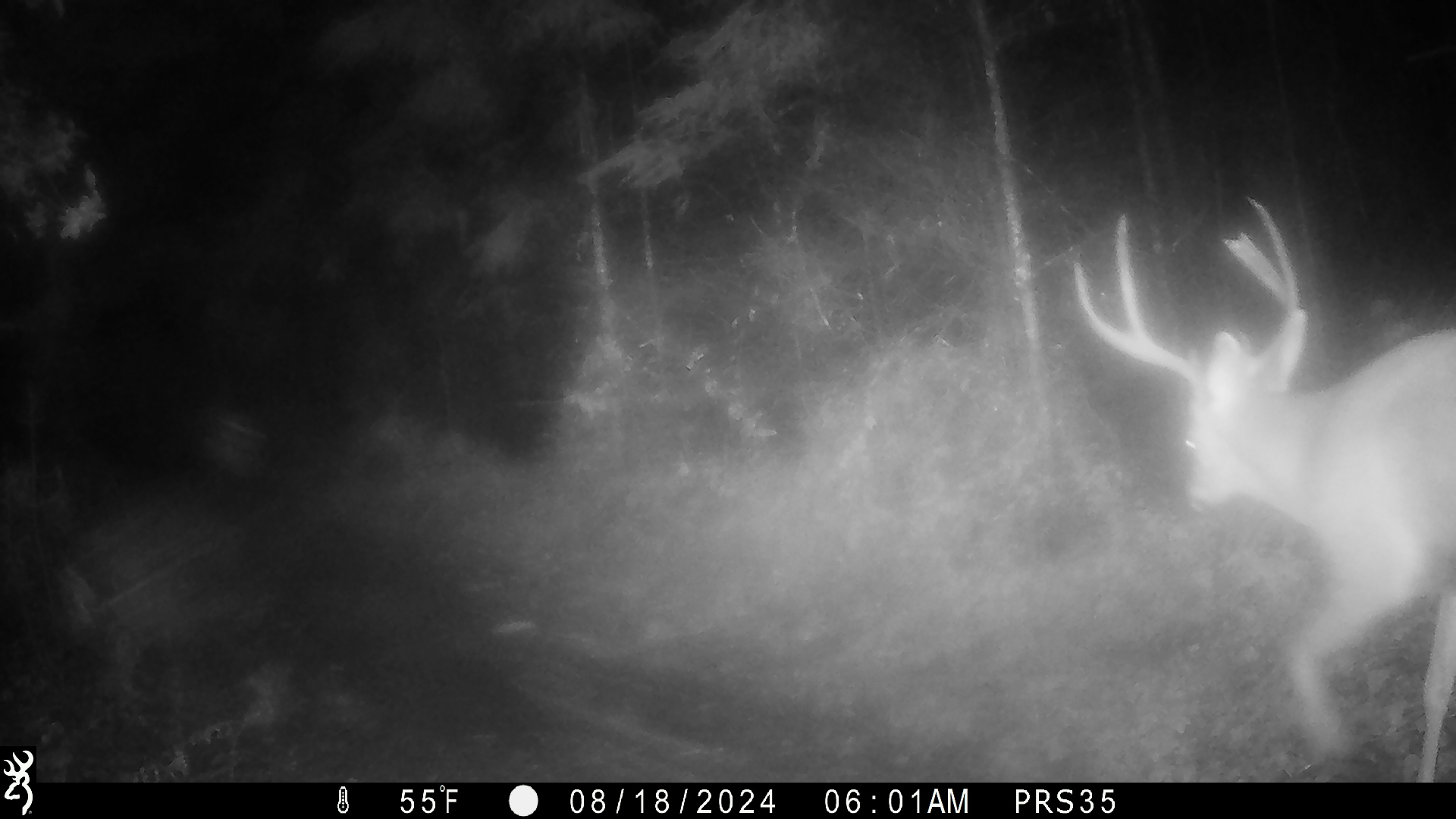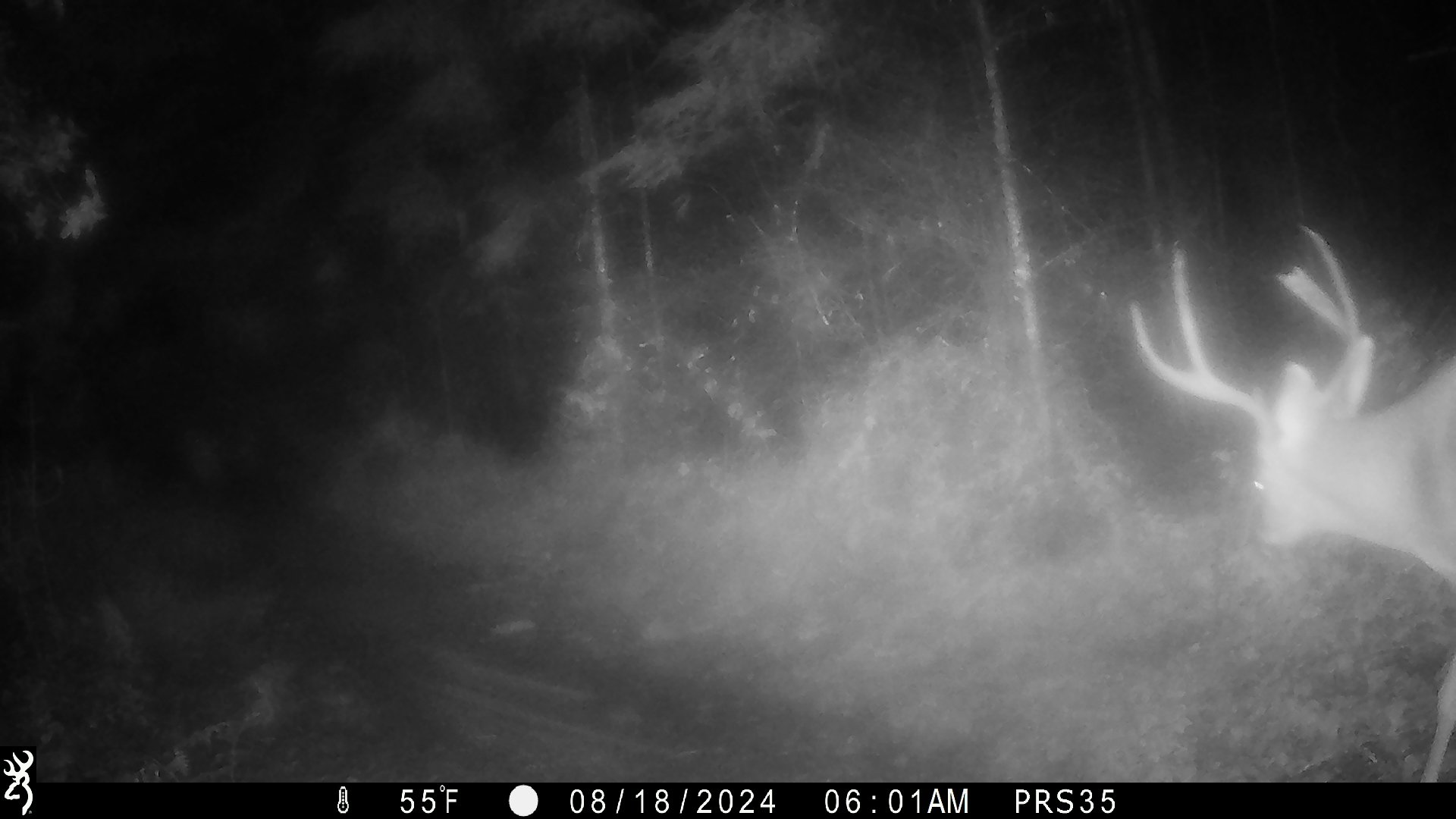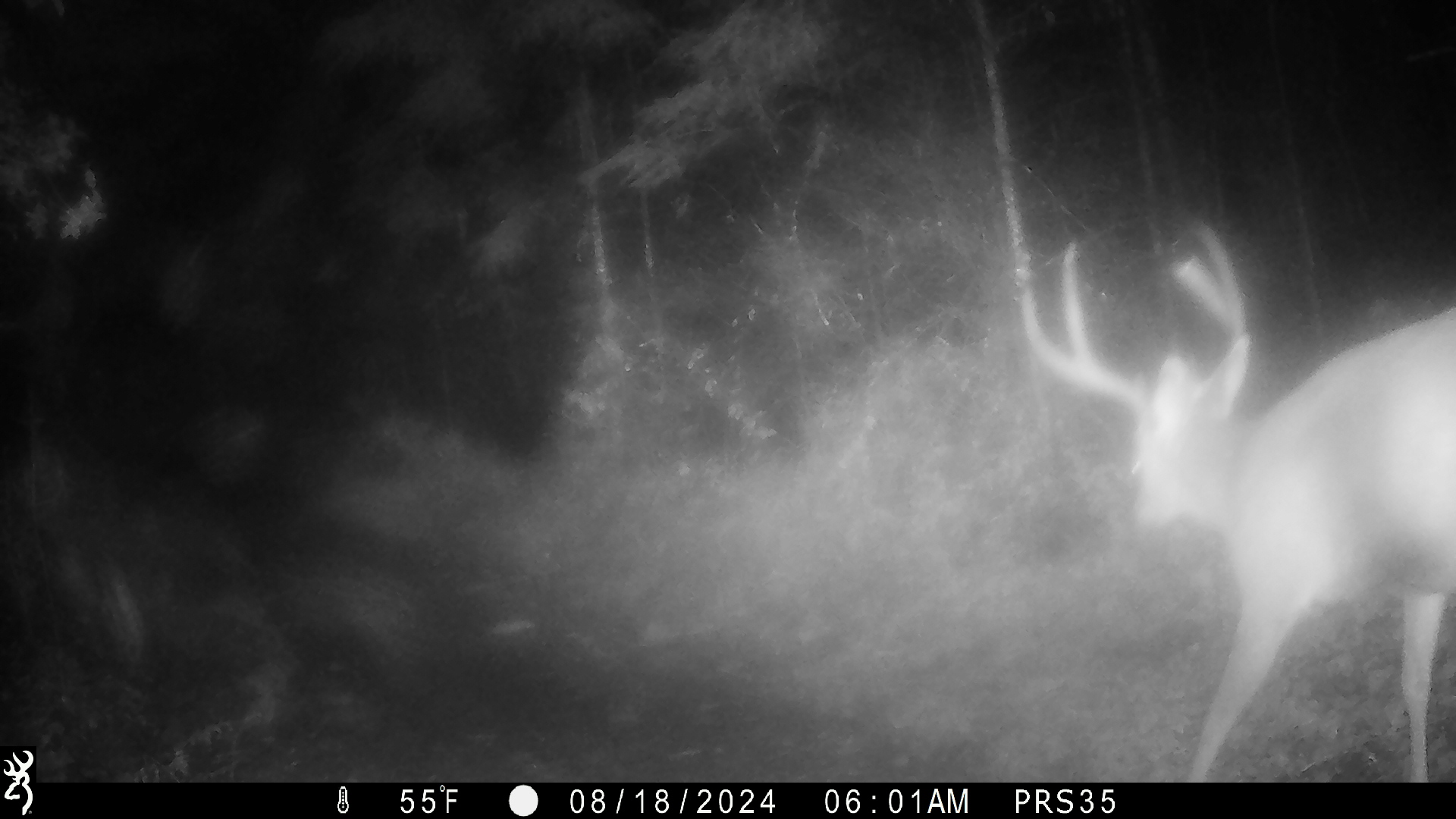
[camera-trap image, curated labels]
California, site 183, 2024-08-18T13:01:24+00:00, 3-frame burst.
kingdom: Animalia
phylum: Chordata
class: Mammalia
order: Artiodactyla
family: Cervidae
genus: Odocoileus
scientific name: Odocoileus hemionus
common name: mule deer